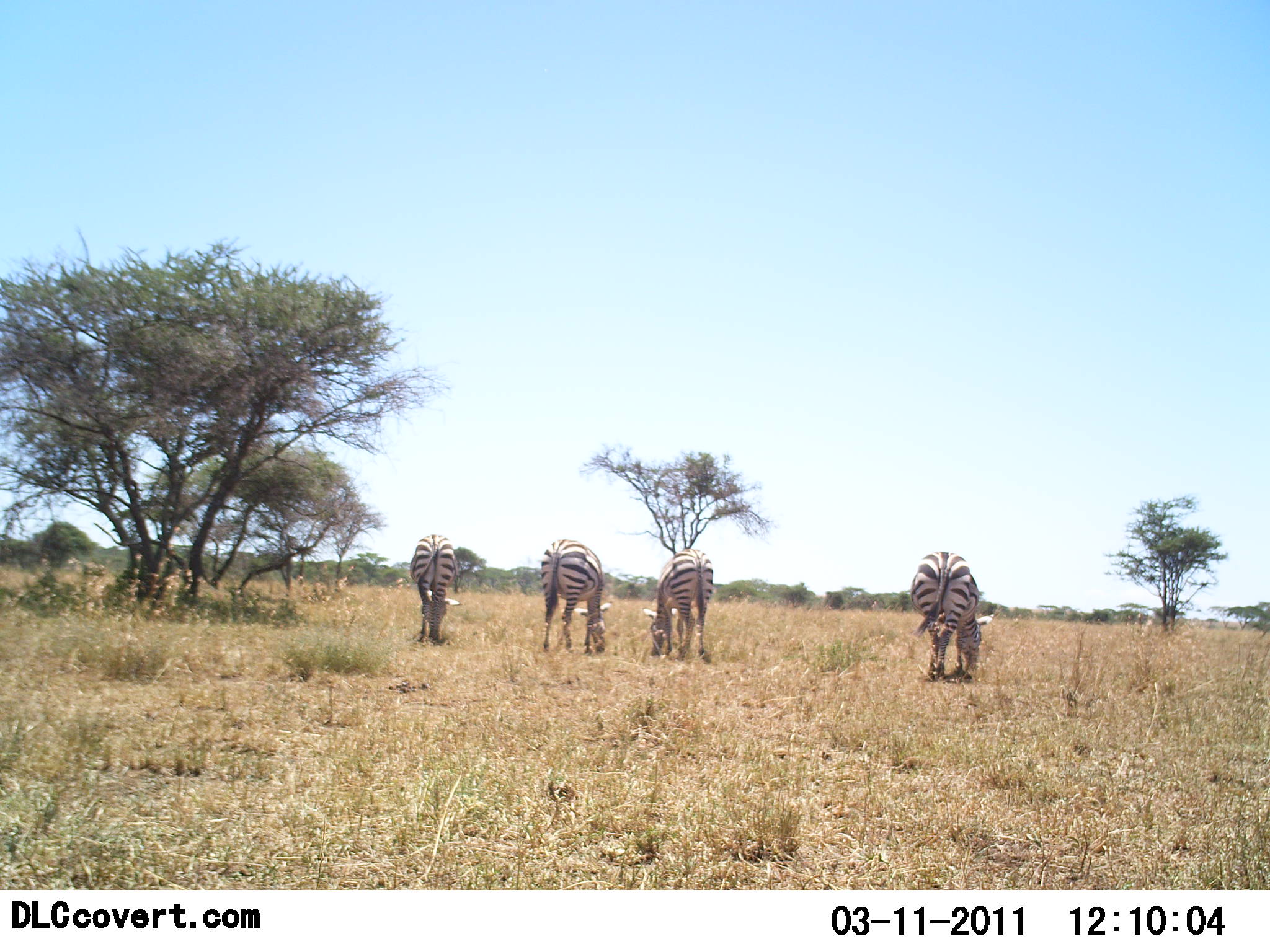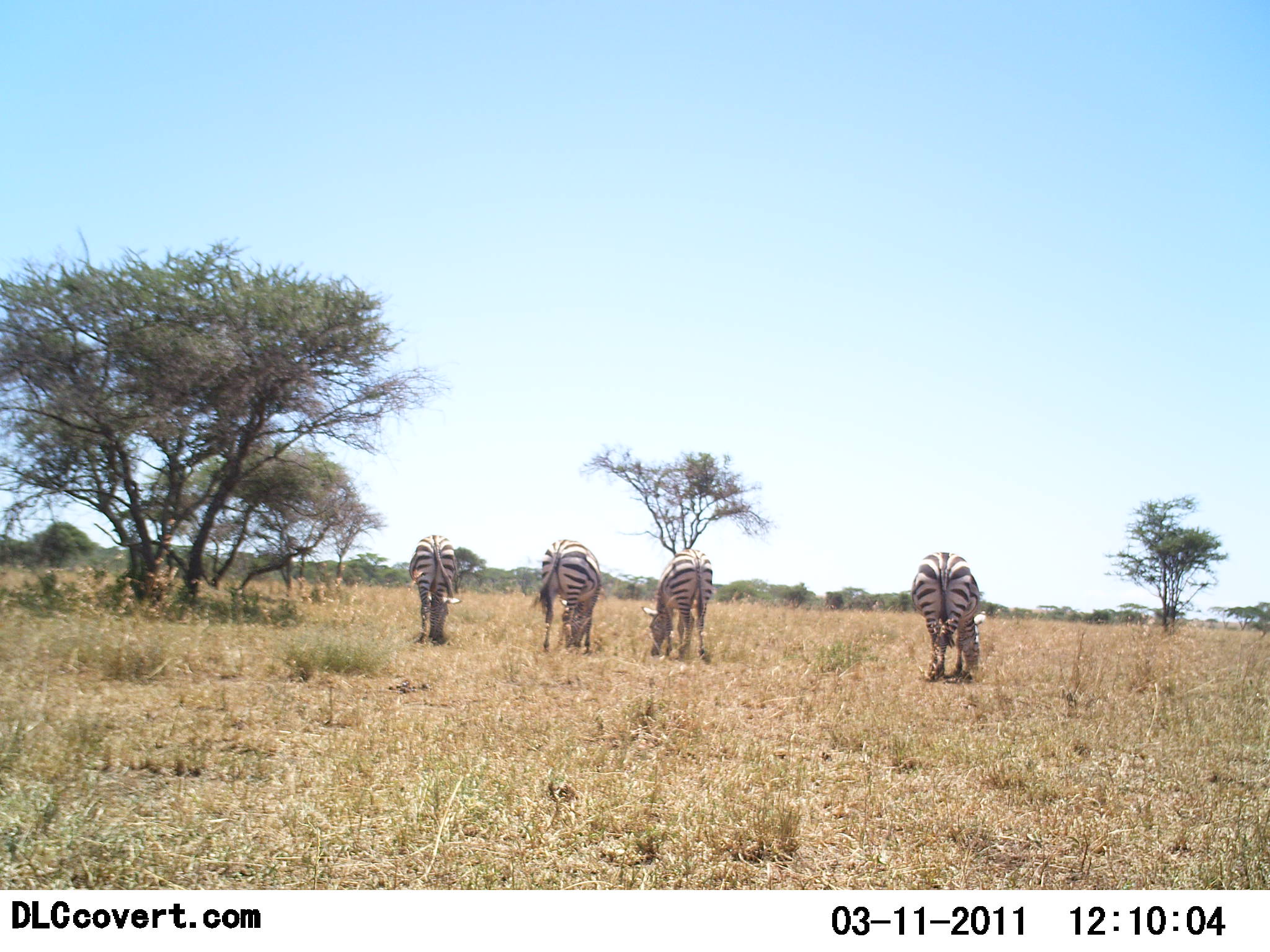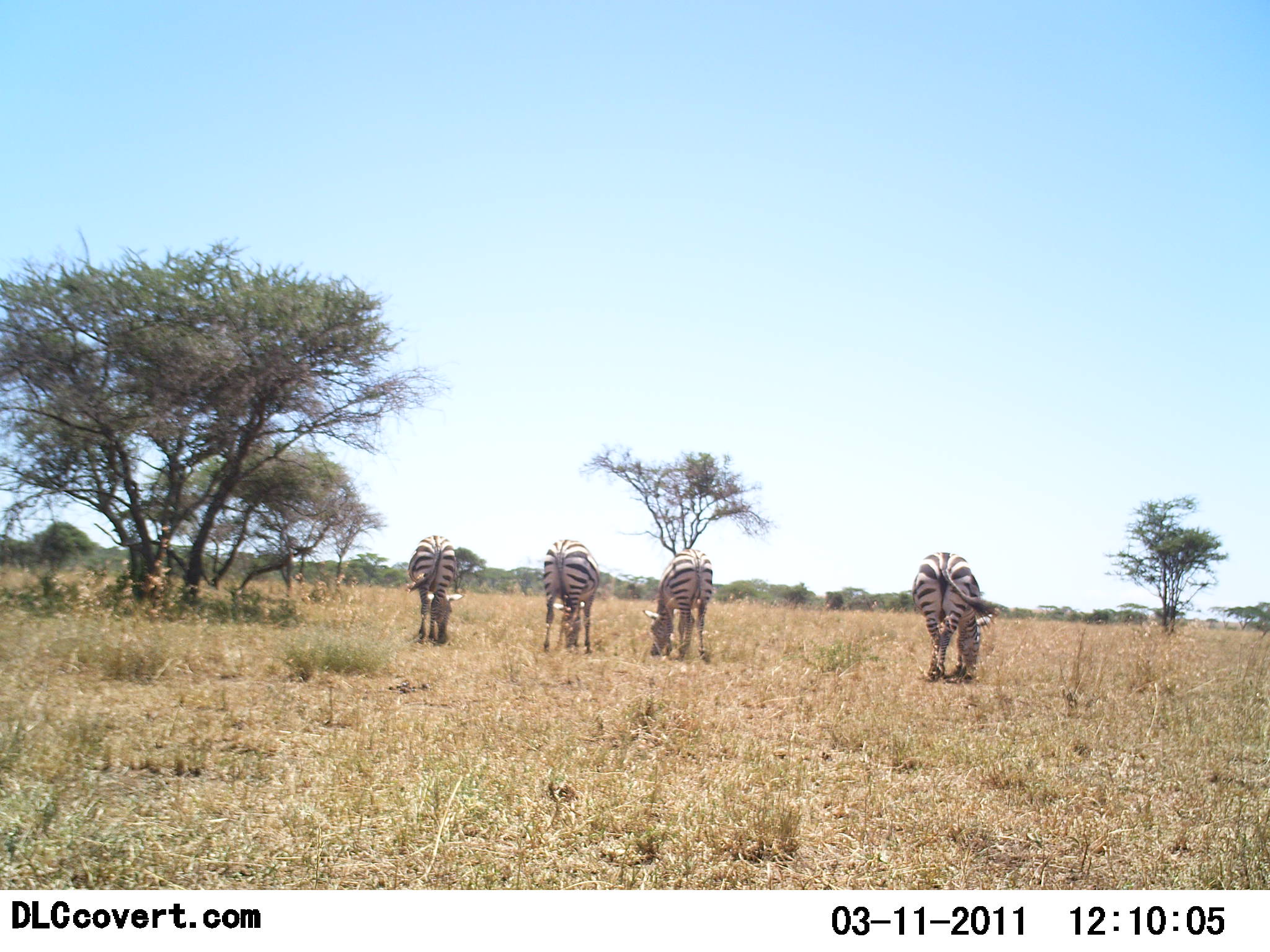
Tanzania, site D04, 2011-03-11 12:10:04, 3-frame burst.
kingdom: Animalia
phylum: Chordata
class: Mammalia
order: Perissodactyla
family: Equidae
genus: Equus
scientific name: Equus quagga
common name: plains zebra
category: zebra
Zebra (plains zebra) (Equus quagga), count 4. Behavior (volunteer vote fractions): standing 10%, resting 0%, moving 0%, interacting 0%. Young present (vote fraction): 0%. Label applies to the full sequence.